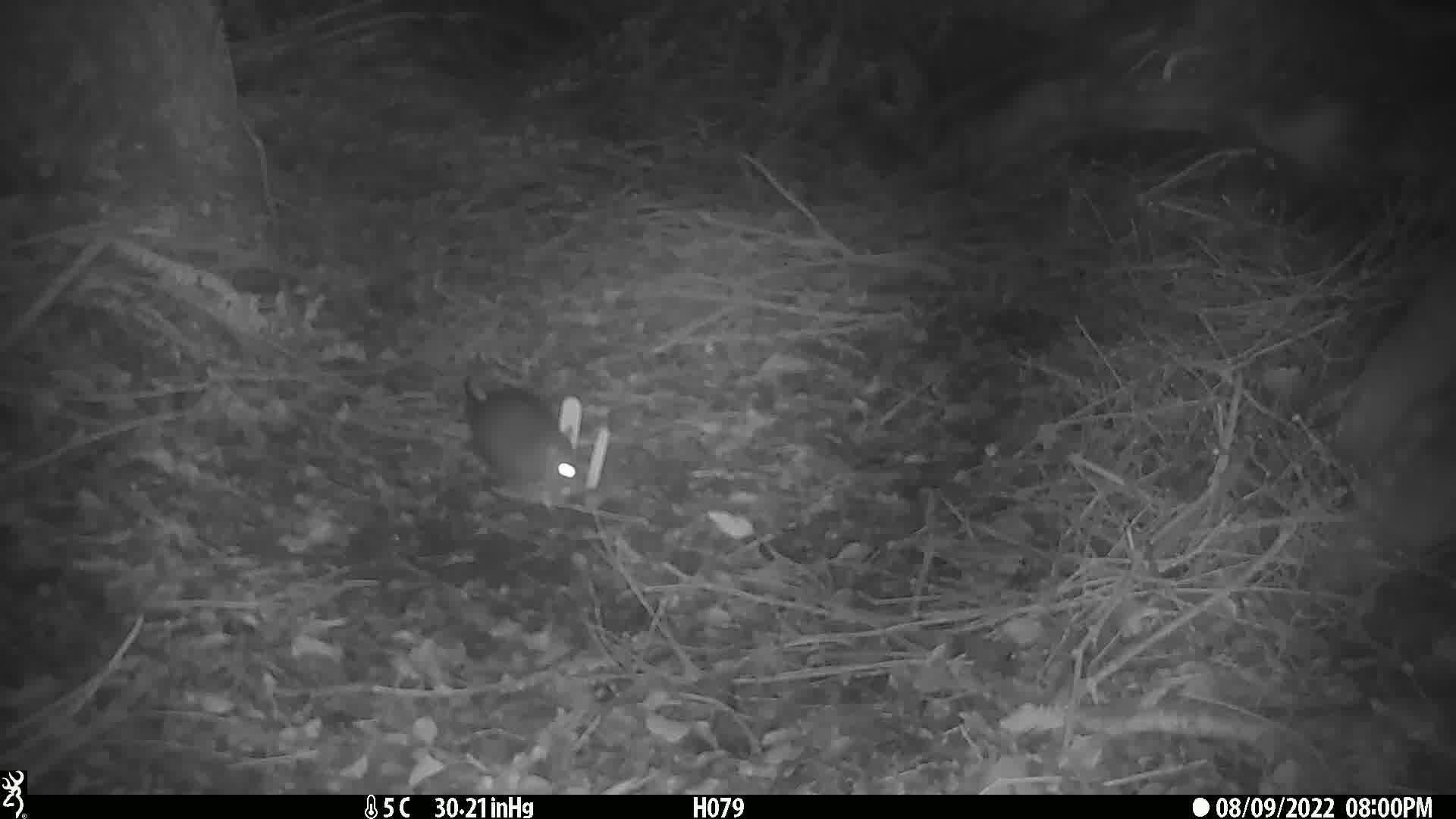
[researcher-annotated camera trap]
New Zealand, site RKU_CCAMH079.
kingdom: Animalia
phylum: Chordata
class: Mammalia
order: Rodentia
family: Muridae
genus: Rattus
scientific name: Rattus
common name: rat